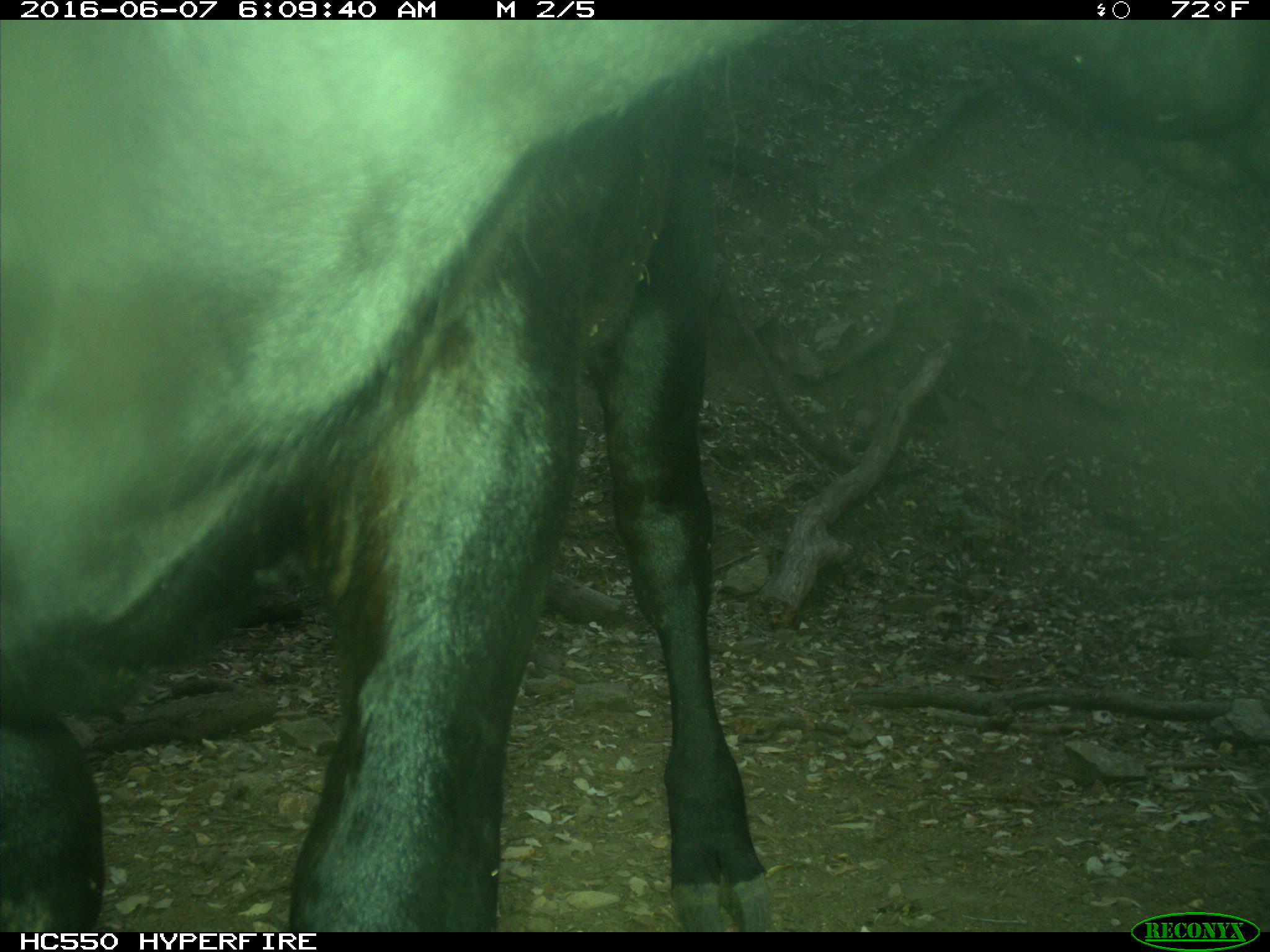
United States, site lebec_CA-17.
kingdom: Animalia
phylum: Chordata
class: Mammalia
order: Artiodactyla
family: Bovidae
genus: Bos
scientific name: Bos taurus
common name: domestic cow